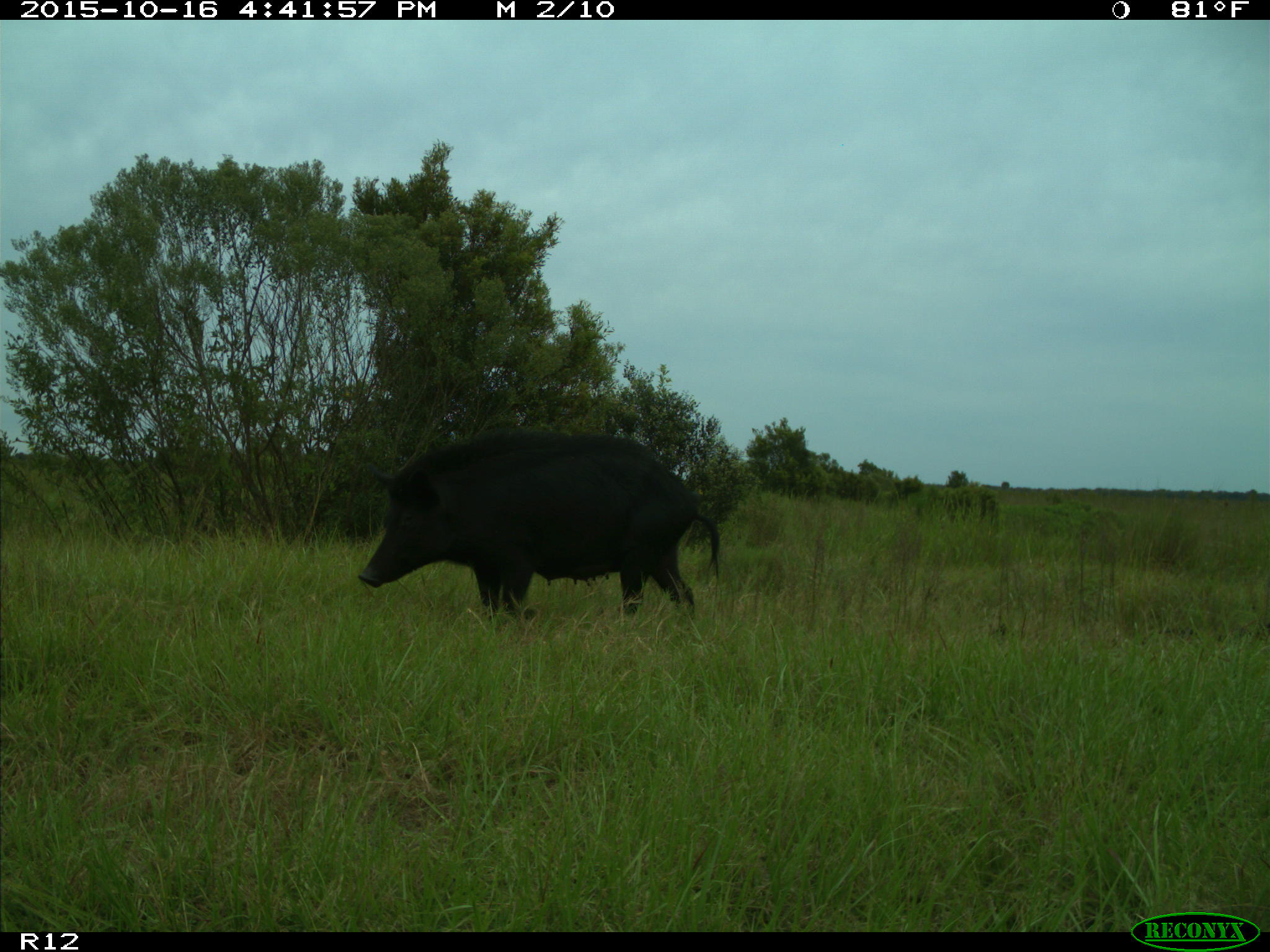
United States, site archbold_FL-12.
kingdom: Animalia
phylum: Chordata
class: Mammalia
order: Artiodactyla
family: Suidae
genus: Sus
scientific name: Sus scrofa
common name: wild boar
Sus scrofa (wild boar).